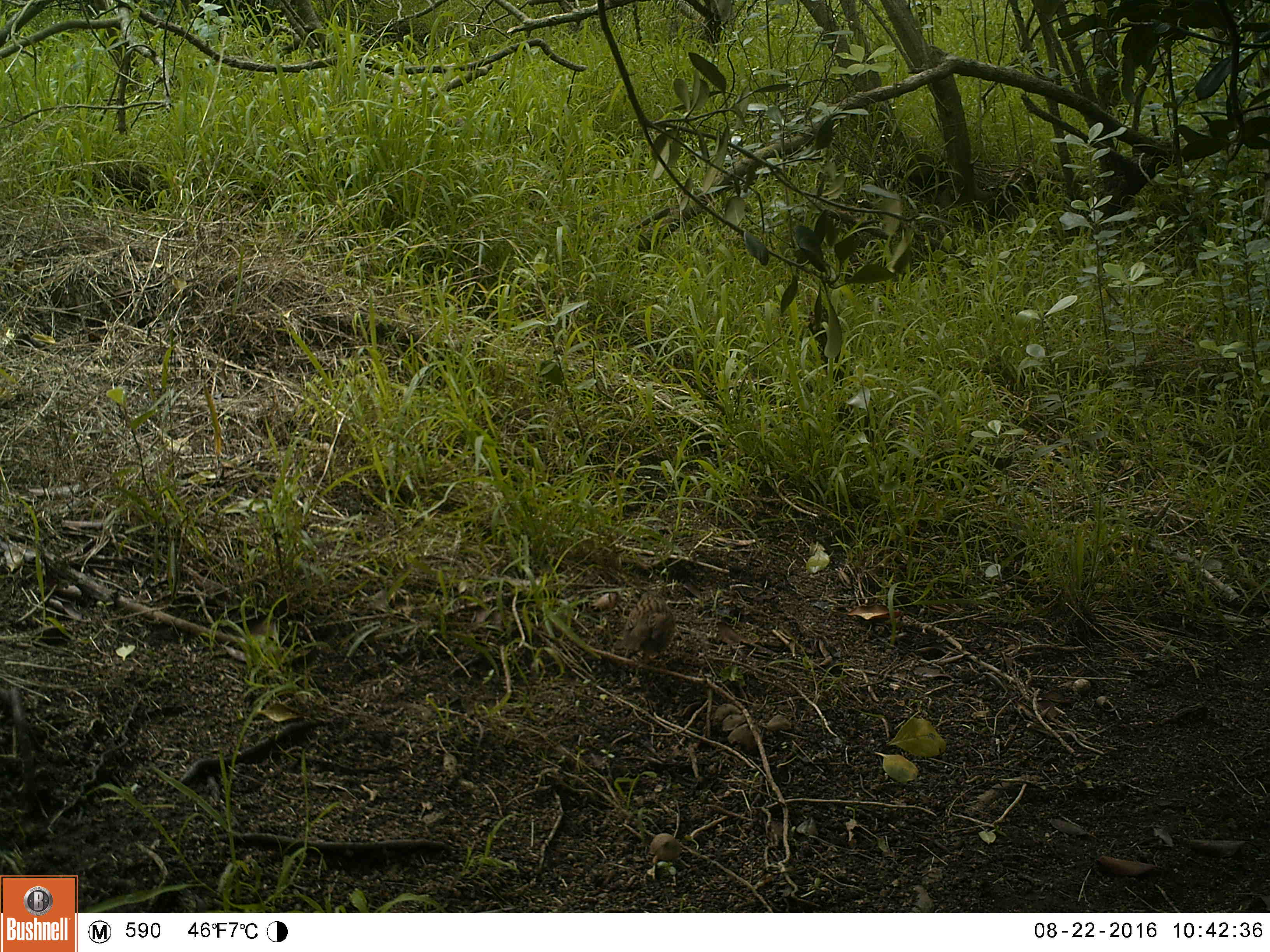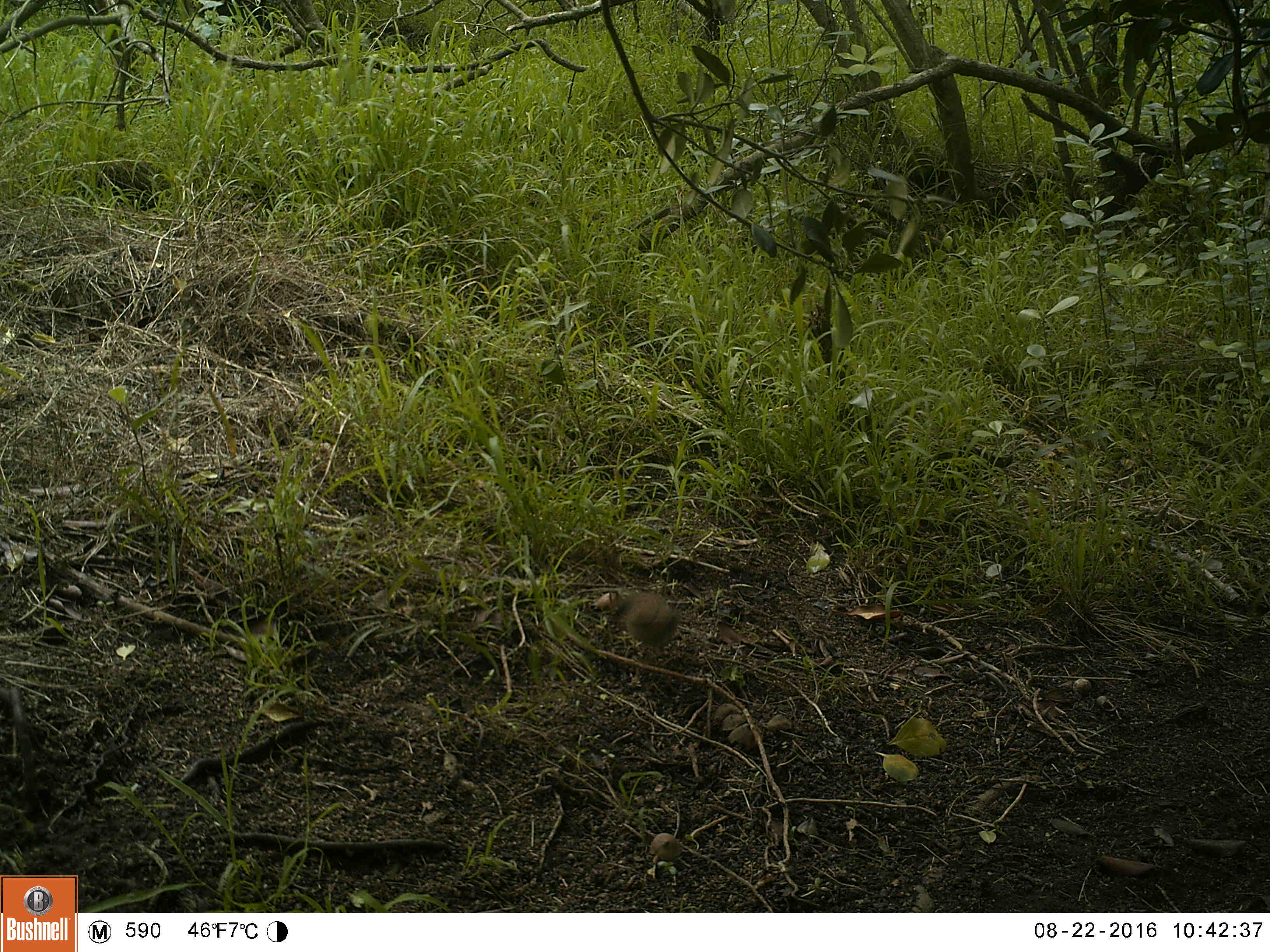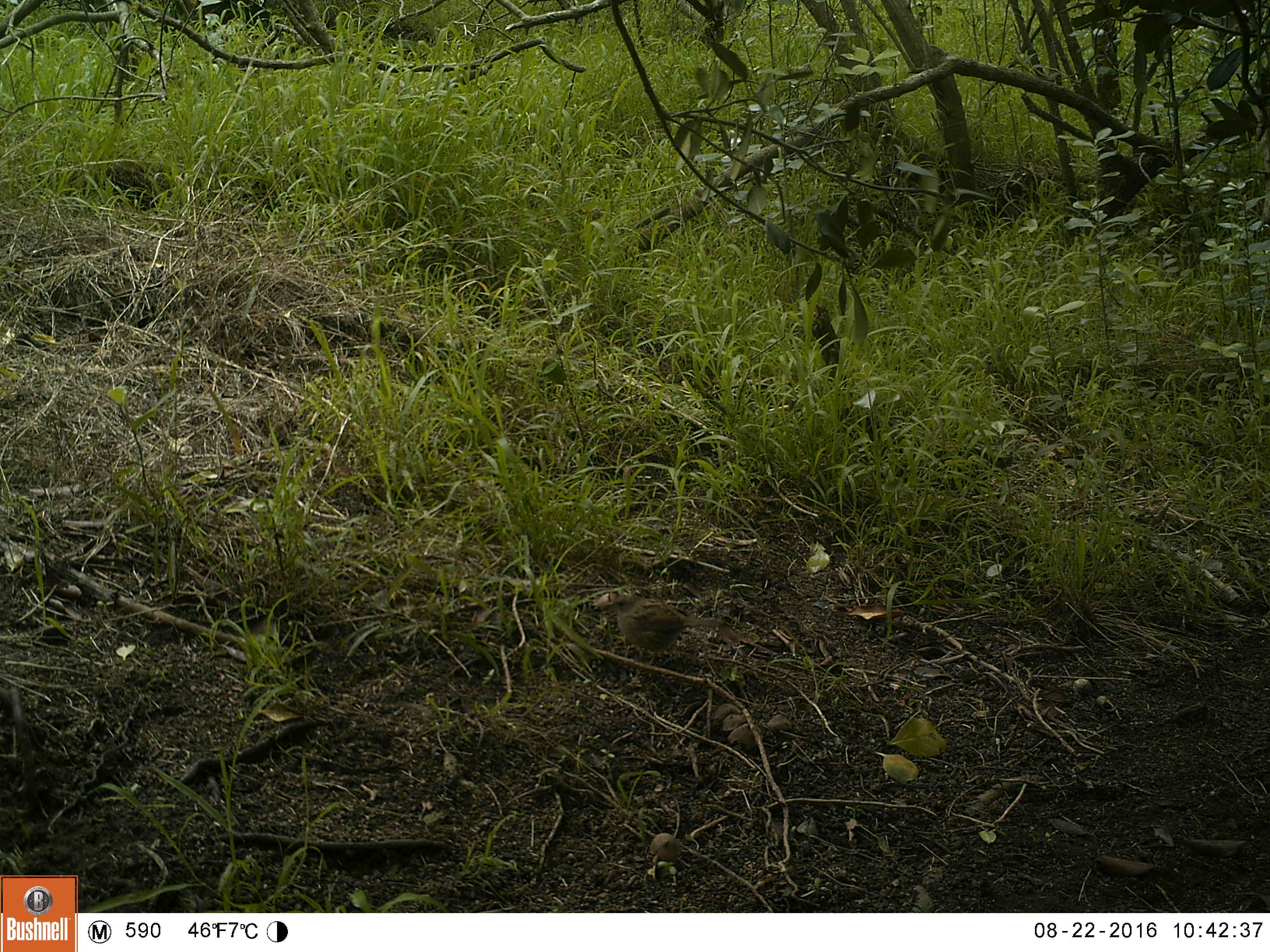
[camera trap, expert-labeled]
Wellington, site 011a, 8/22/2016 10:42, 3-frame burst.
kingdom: Animalia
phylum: Chordata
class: Aves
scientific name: Aves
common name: bird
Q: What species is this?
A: Bird (Aves).